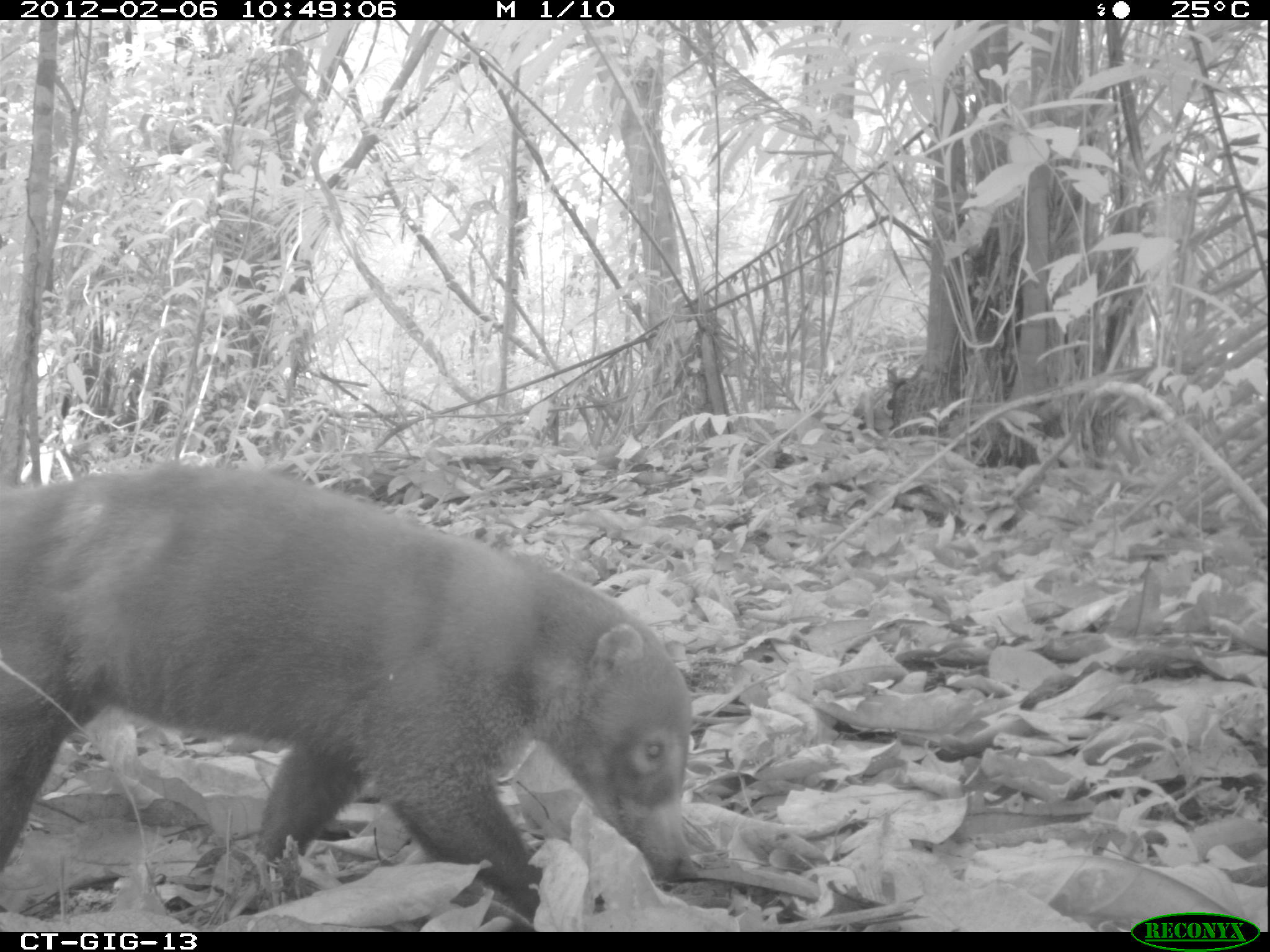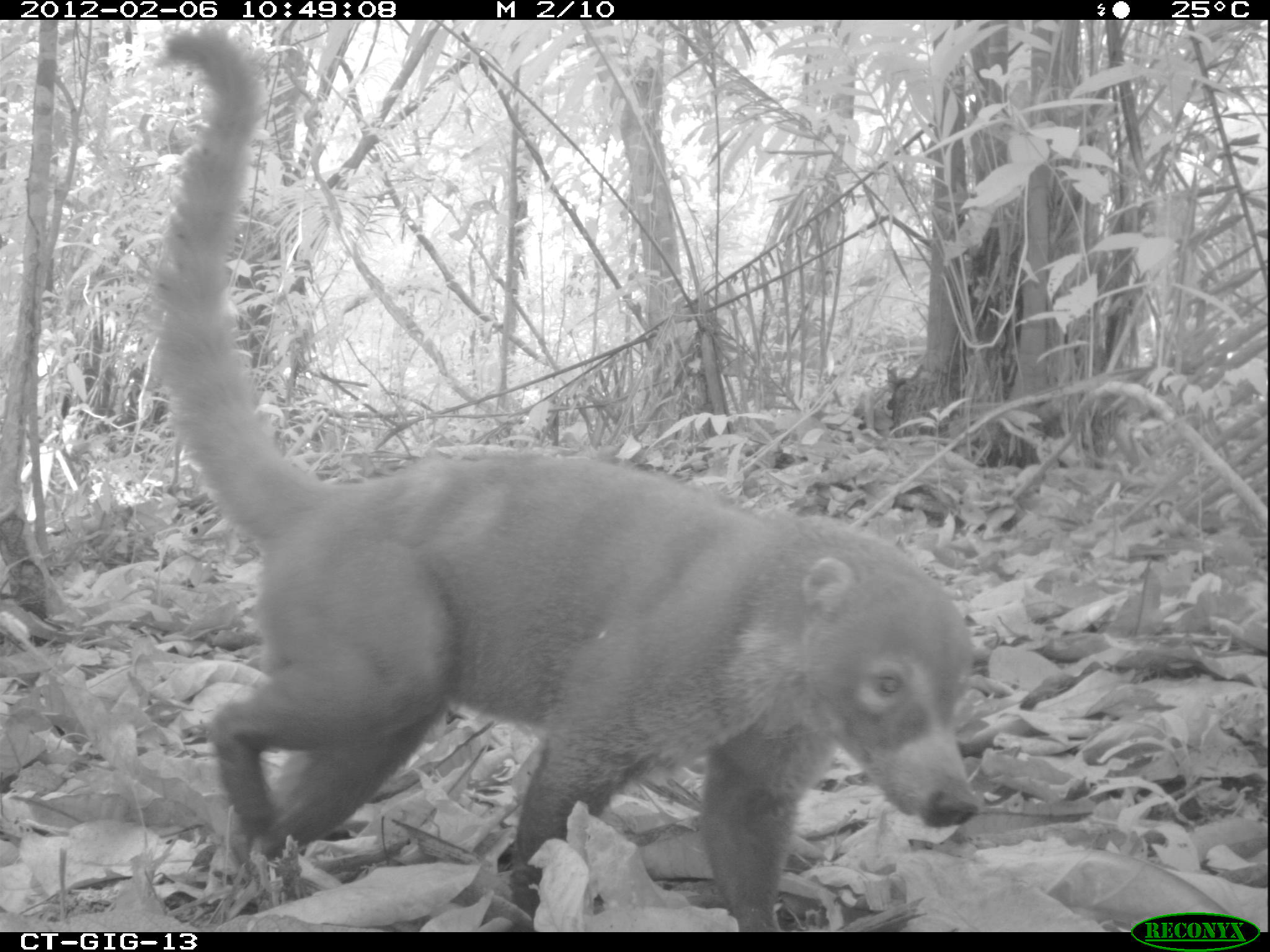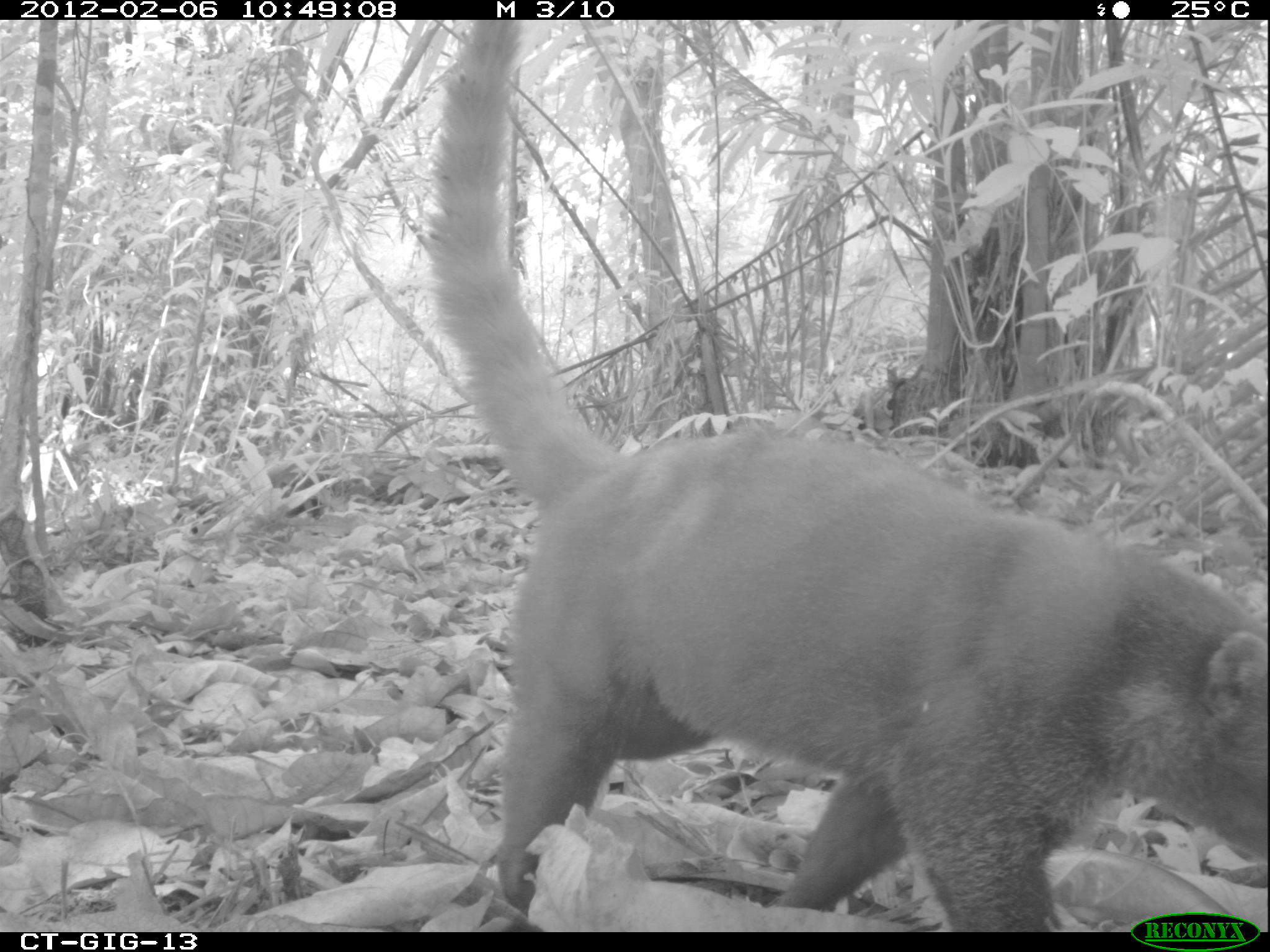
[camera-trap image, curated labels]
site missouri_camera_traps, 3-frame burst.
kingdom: Animalia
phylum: Chordata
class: Mammalia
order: Carnivora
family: Procyonidae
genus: Nasua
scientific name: Nasua narica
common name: white-nosed coati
White-nosed coati (Nasua narica). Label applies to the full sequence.